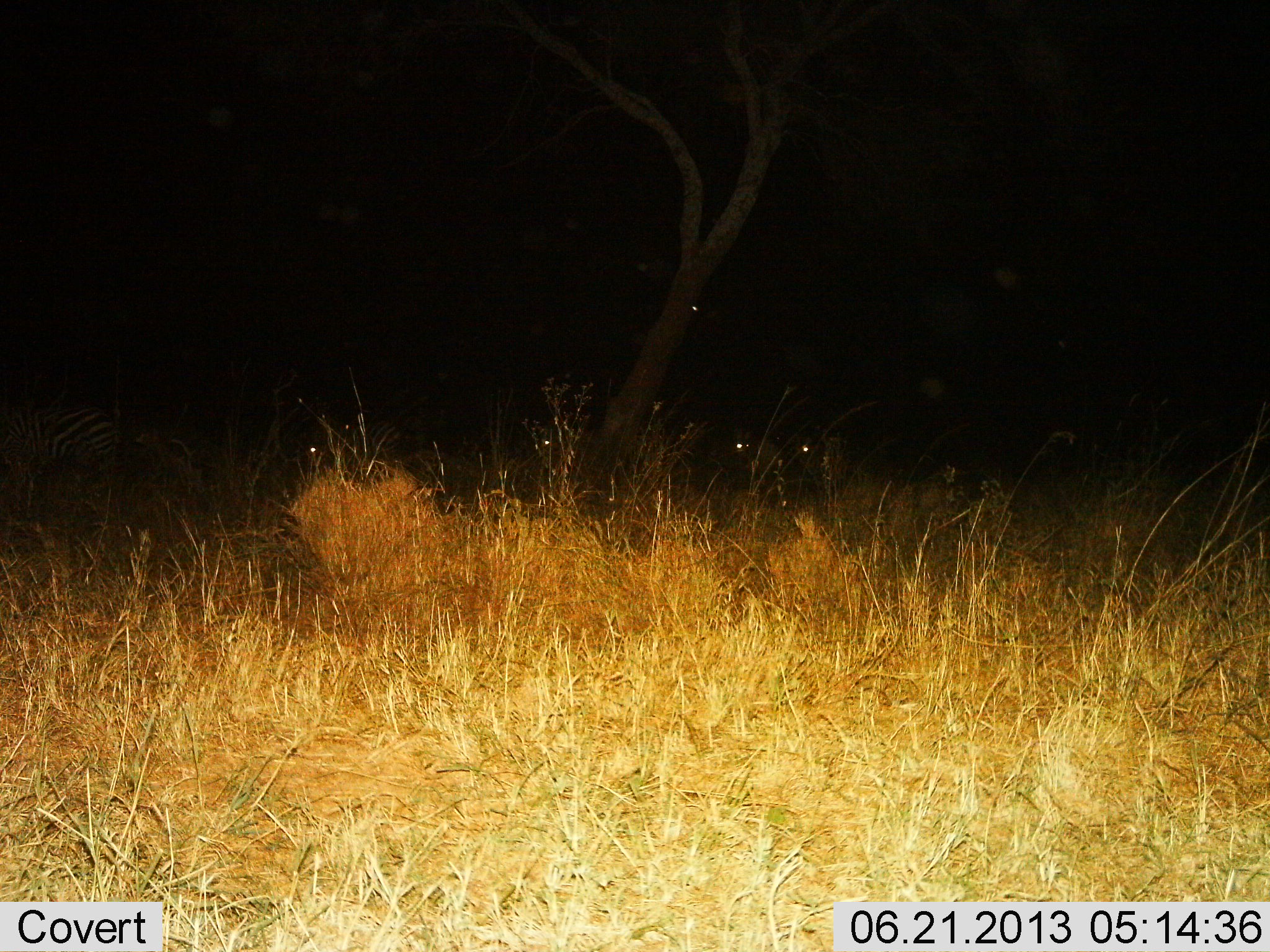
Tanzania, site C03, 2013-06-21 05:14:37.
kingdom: Animalia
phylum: Chordata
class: Mammalia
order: Perissodactyla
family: Equidae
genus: Equus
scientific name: Equus quagga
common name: plains zebra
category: zebra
Zebra (plains zebra) (Equus quagga), count 4. Behavior (volunteer vote fractions): standing 62%, resting 12%, moving 25%, interacting 0%. Young present (vote fraction): 0%. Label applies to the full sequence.